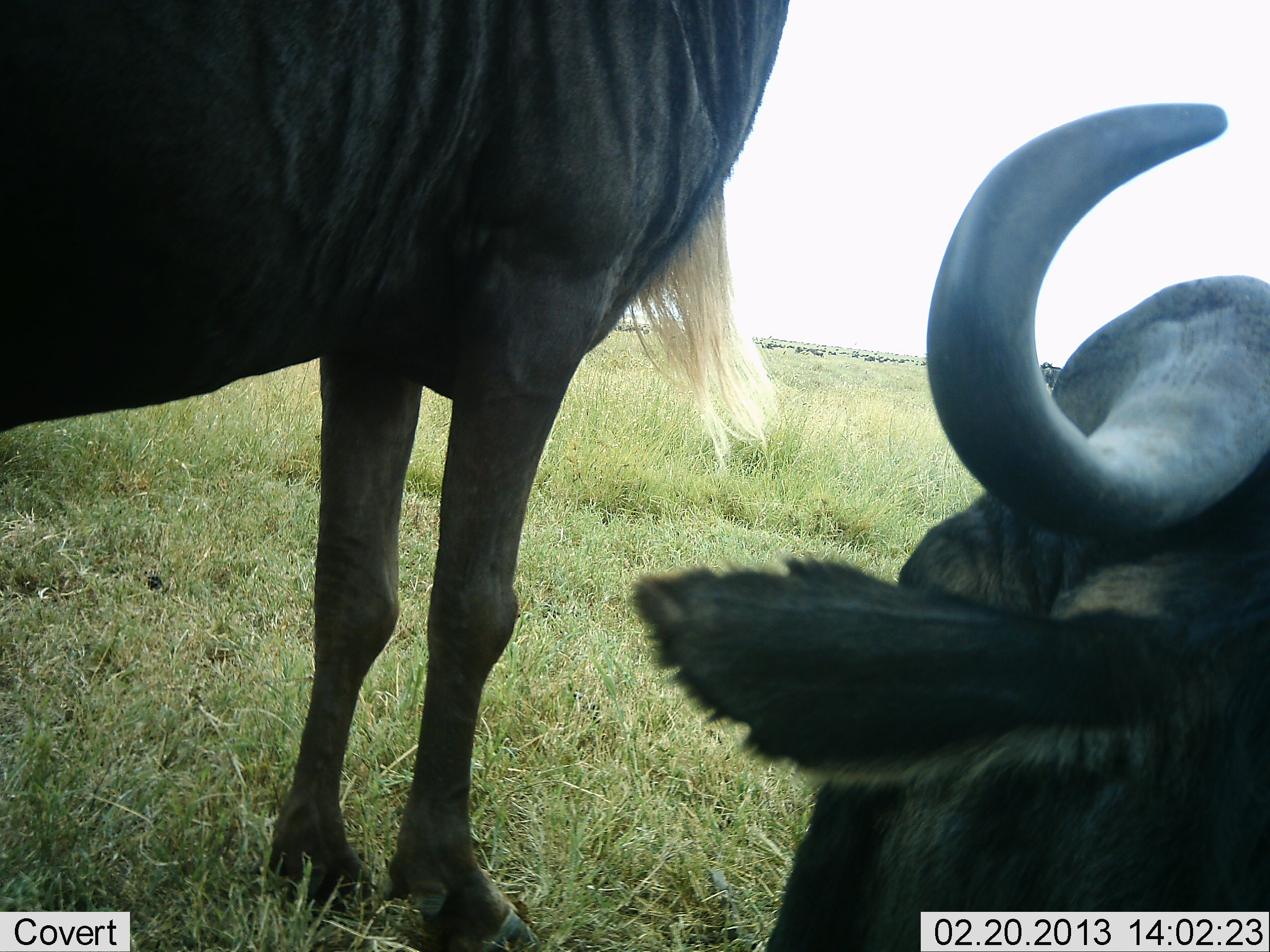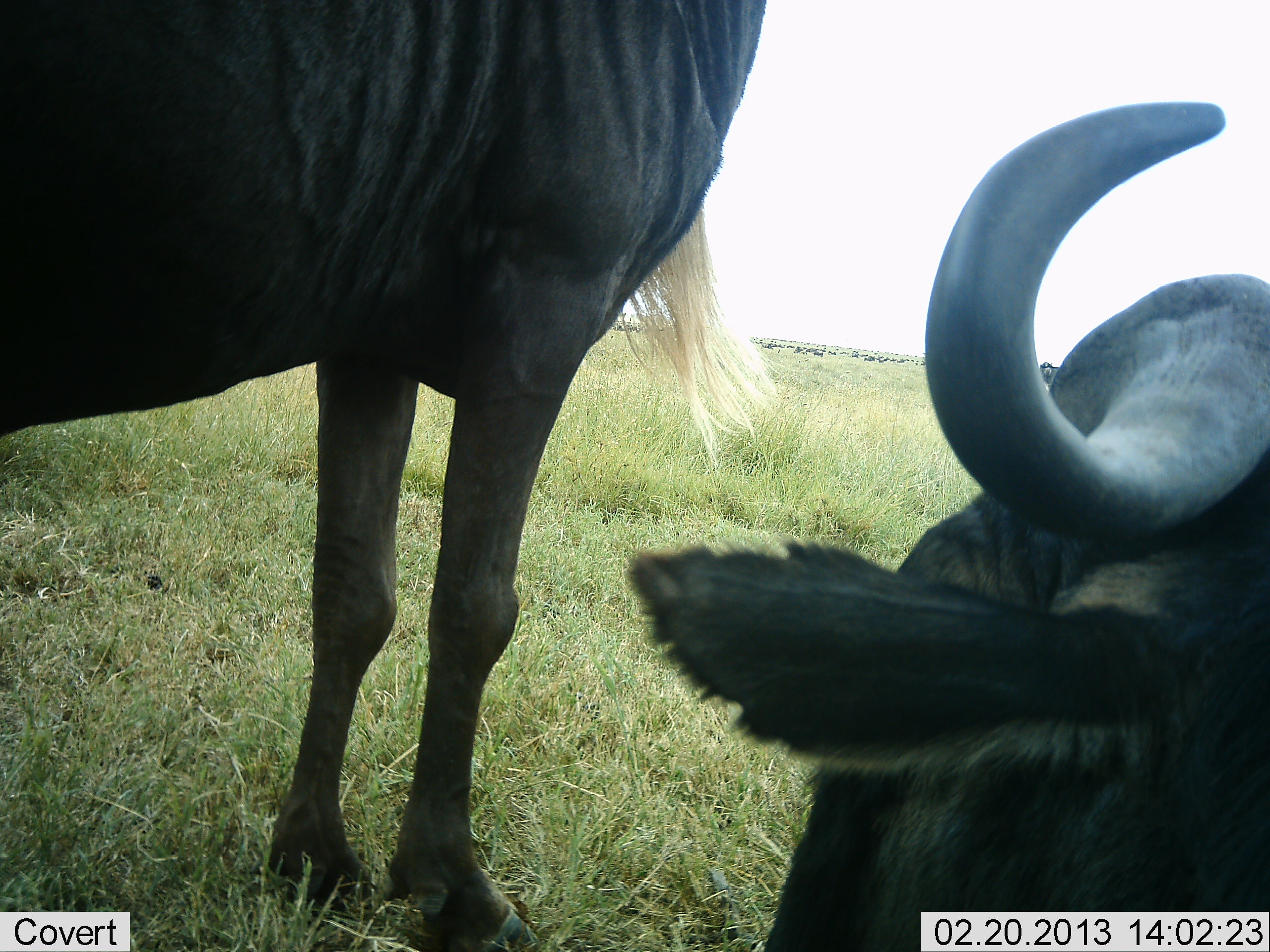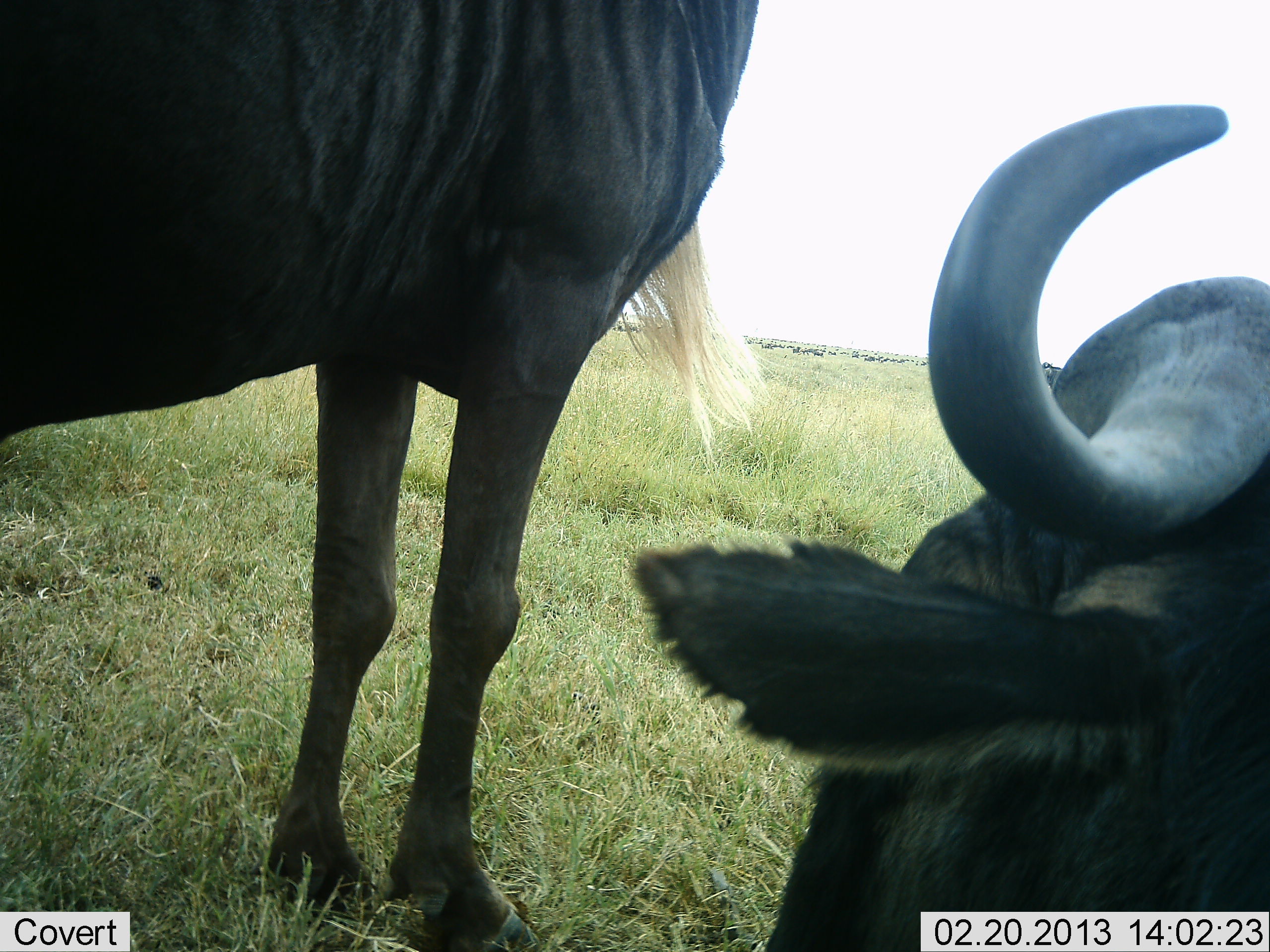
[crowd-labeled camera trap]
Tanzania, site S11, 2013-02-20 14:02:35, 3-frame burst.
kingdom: Animalia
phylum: Chordata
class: Mammalia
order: Artiodactyla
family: Bovidae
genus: Connochaetes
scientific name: Connochaetes taurinus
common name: blue wildebeest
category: wildebeest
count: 2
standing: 89%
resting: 61%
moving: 0%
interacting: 0%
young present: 0%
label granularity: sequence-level